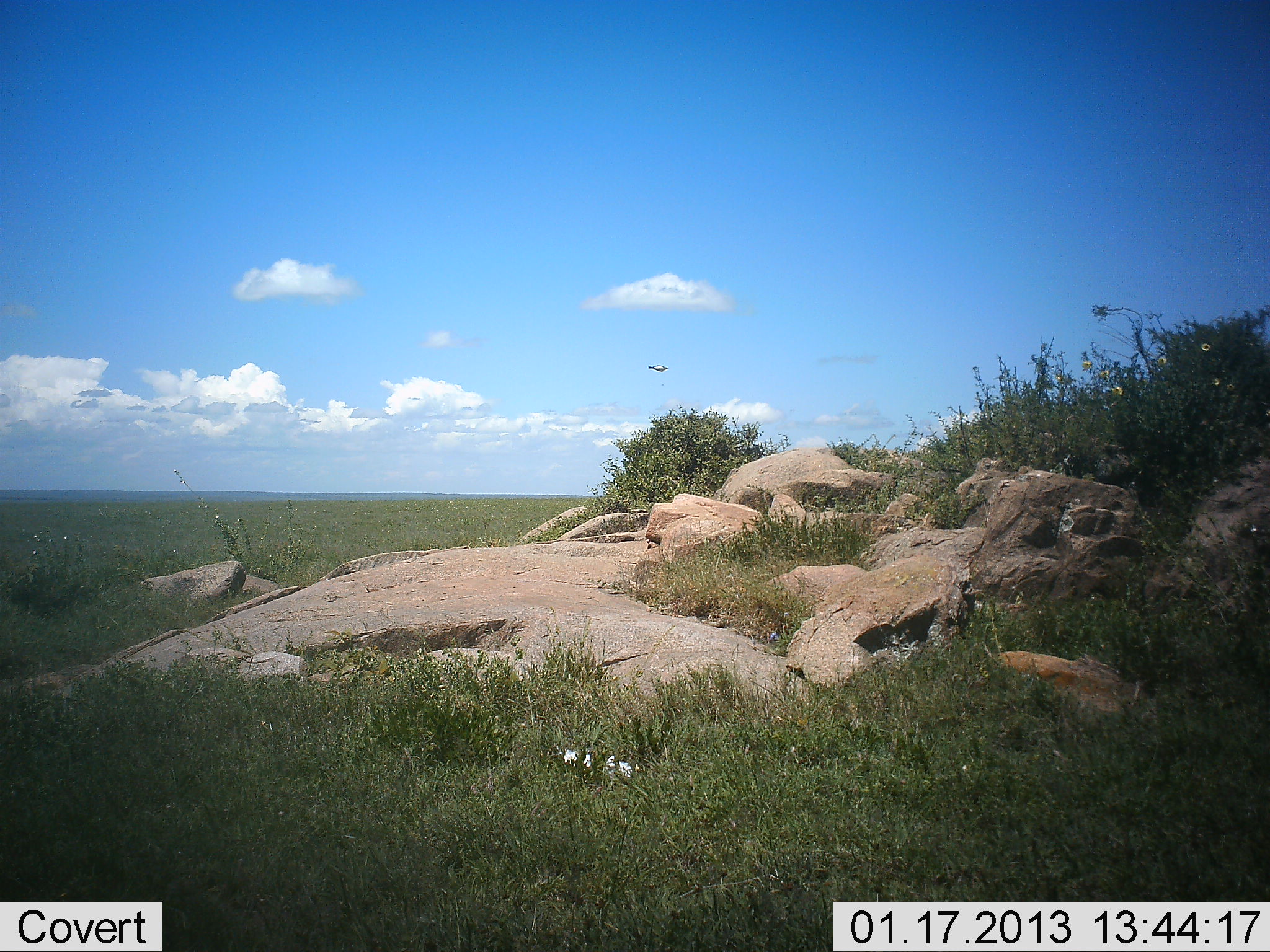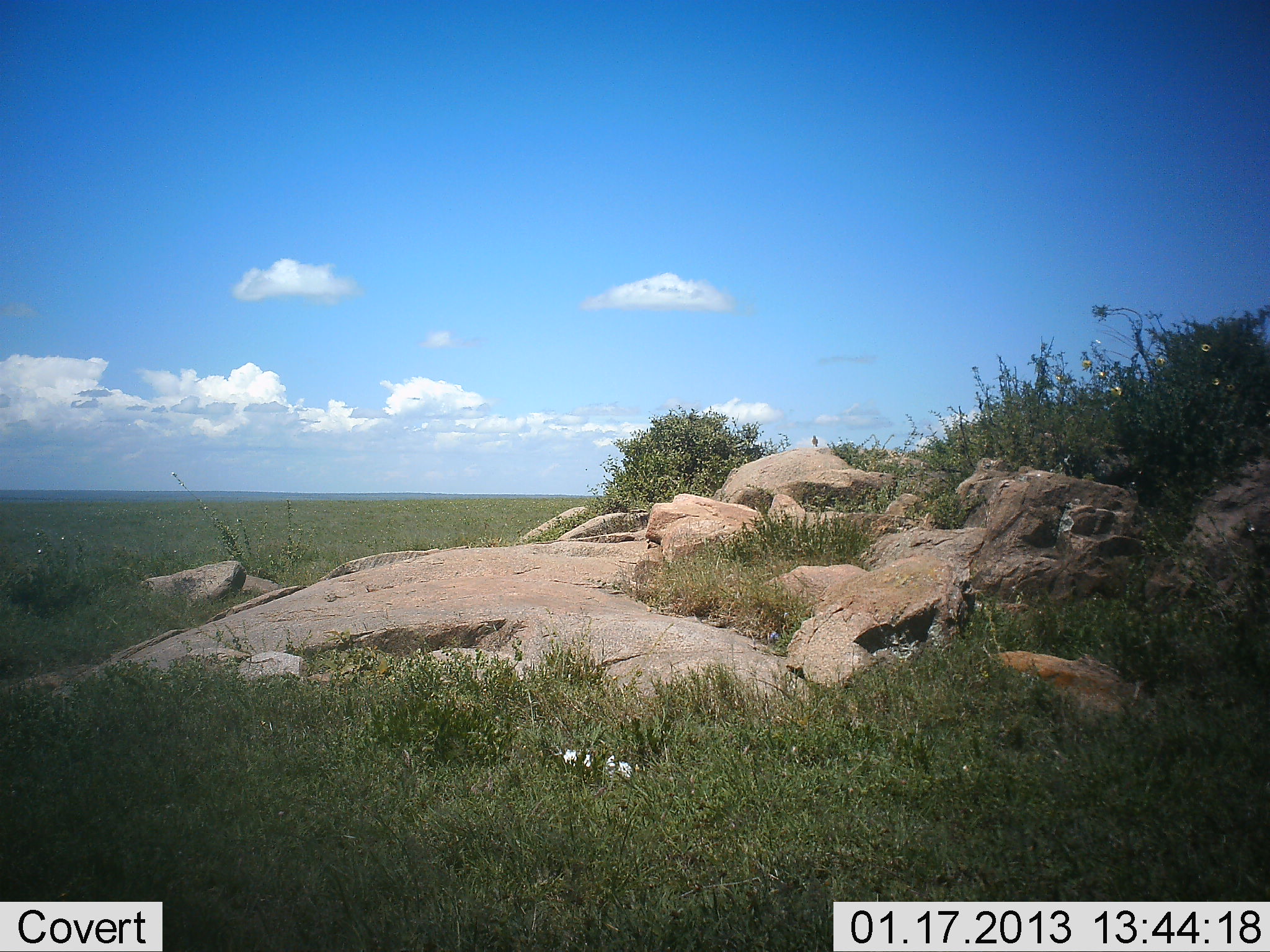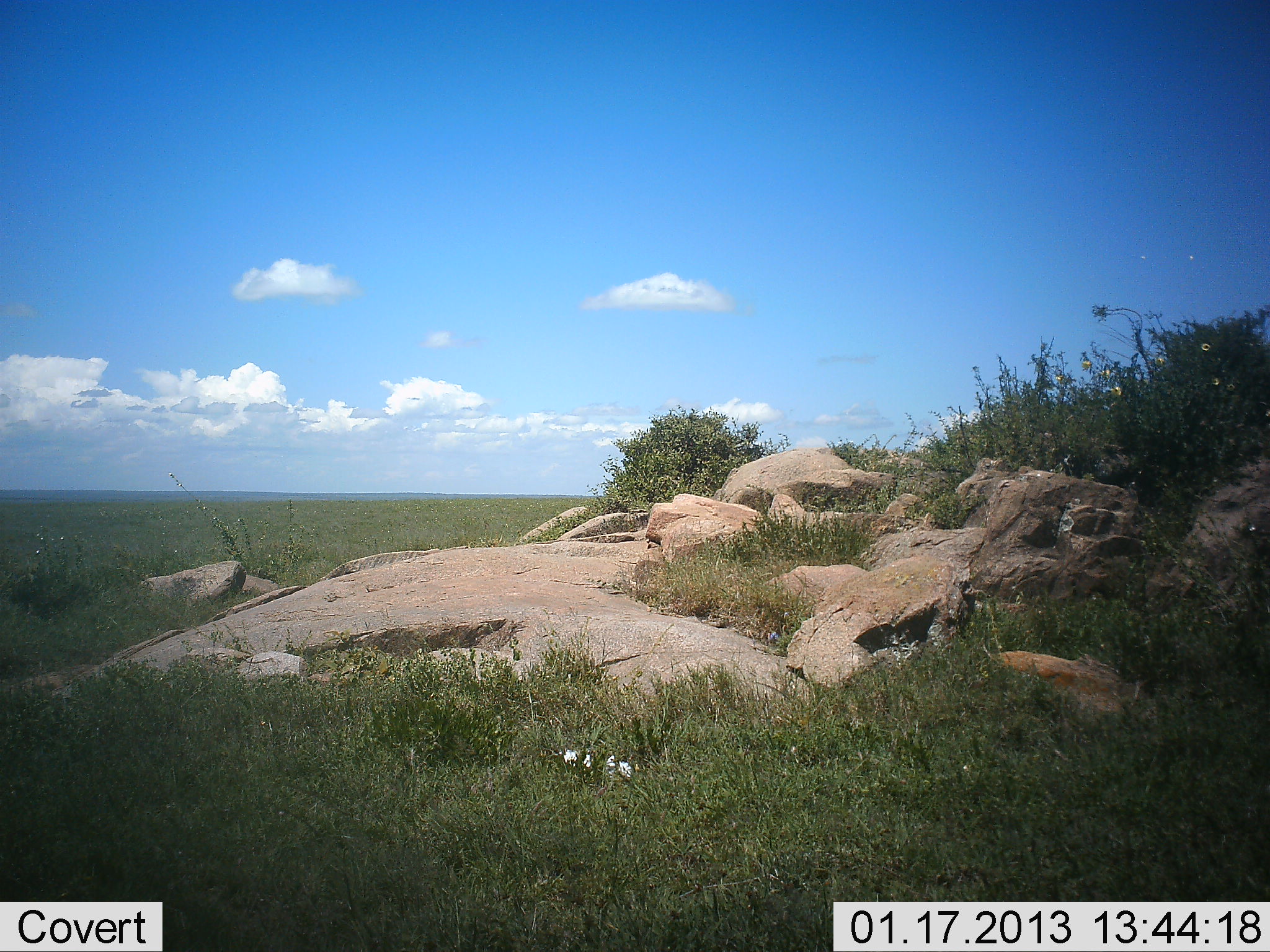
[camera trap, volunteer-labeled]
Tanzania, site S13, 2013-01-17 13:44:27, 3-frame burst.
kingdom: Animalia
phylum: Chordata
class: Aves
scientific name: Aves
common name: bird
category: otherbird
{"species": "otherbird (bird) (Aves)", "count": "1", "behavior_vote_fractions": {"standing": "18%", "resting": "0%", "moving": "88%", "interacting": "0%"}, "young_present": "0%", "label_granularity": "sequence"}